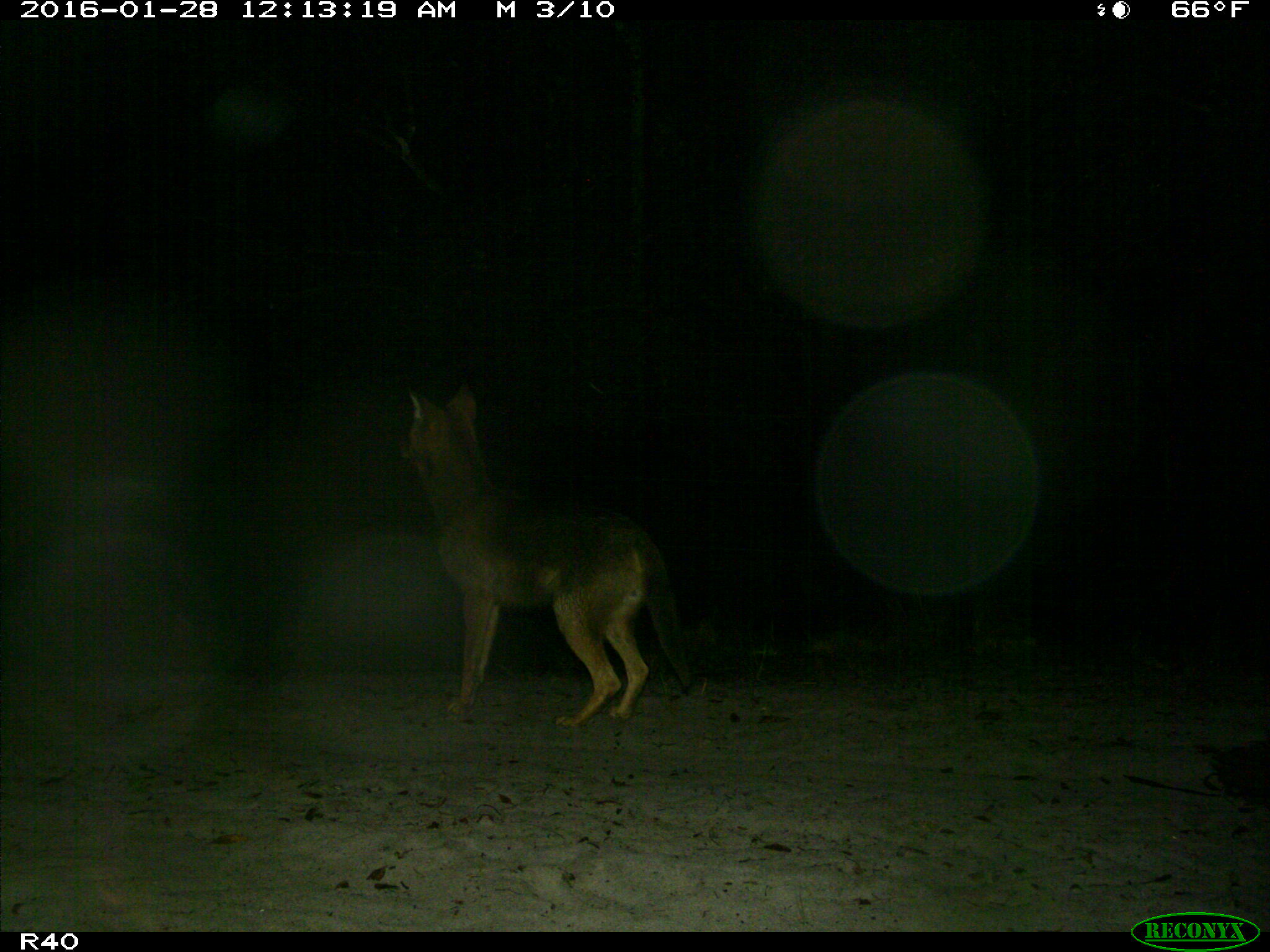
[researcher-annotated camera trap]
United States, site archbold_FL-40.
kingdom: Animalia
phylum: Chordata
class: Mammalia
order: Carnivora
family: Felidae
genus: Lynx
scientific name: Lynx rufus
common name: bobcat